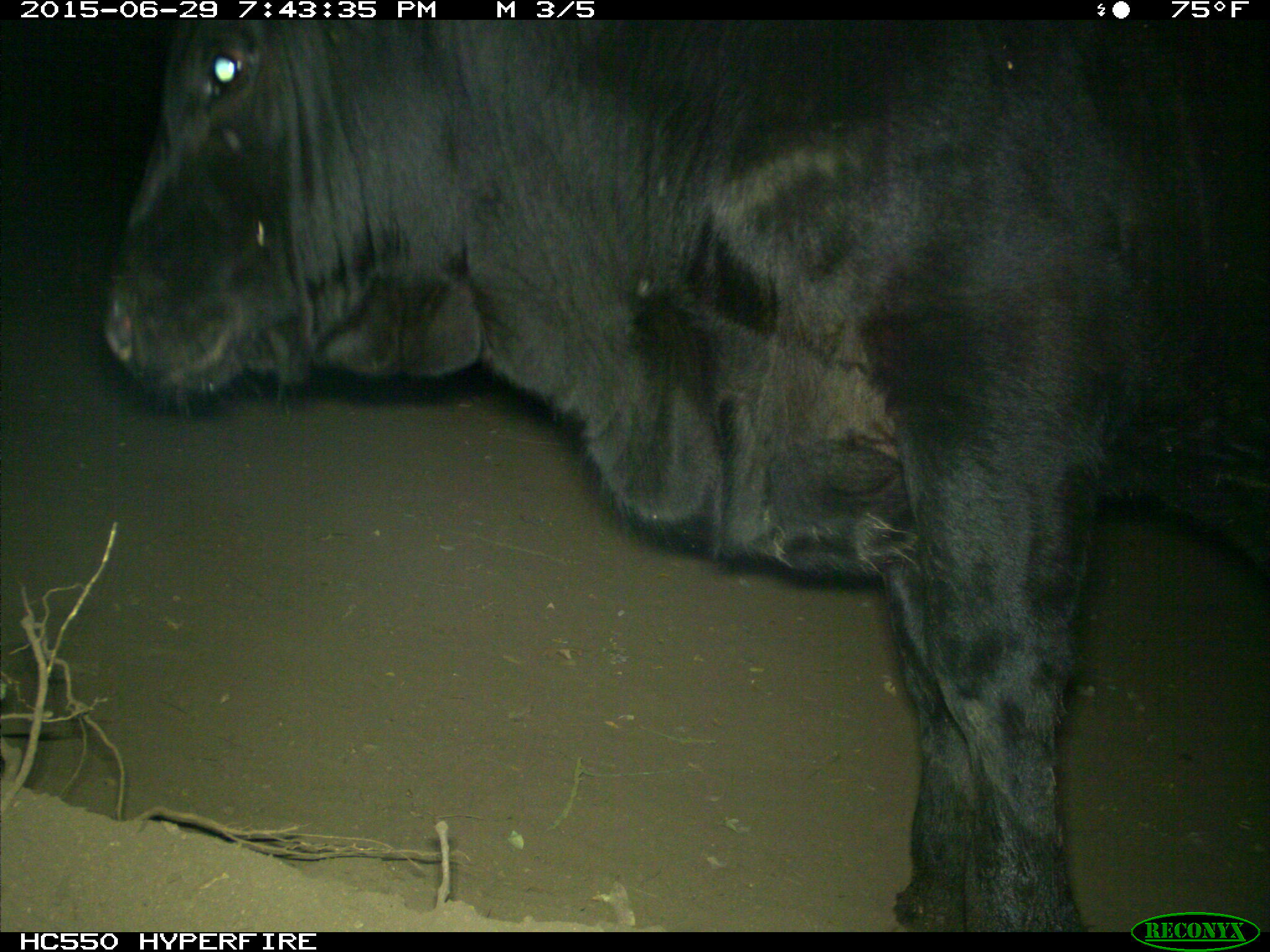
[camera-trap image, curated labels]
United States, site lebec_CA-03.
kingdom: Animalia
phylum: Chordata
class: Mammalia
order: Artiodactyla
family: Bovidae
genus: Bos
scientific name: Bos taurus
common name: domestic cow